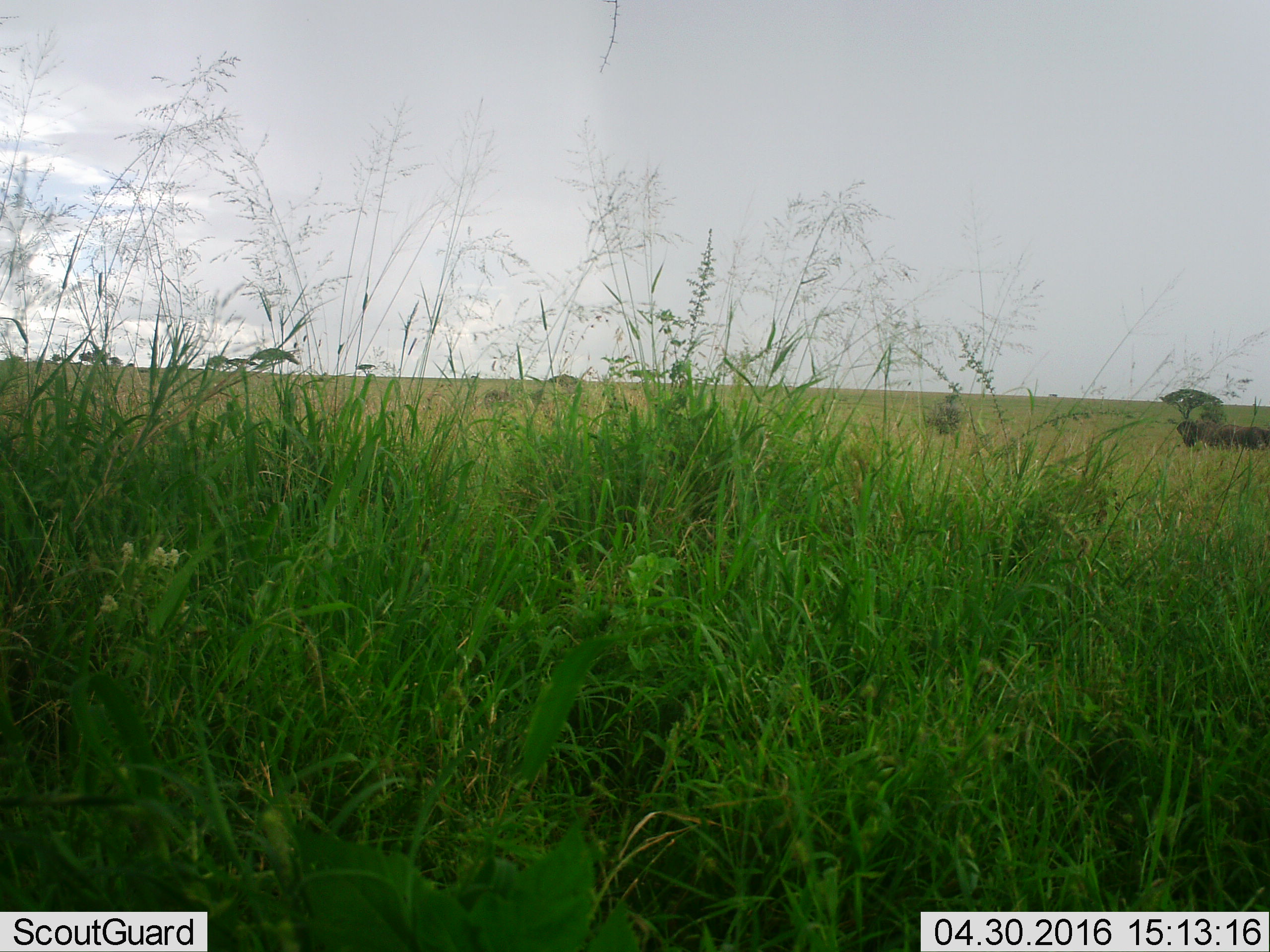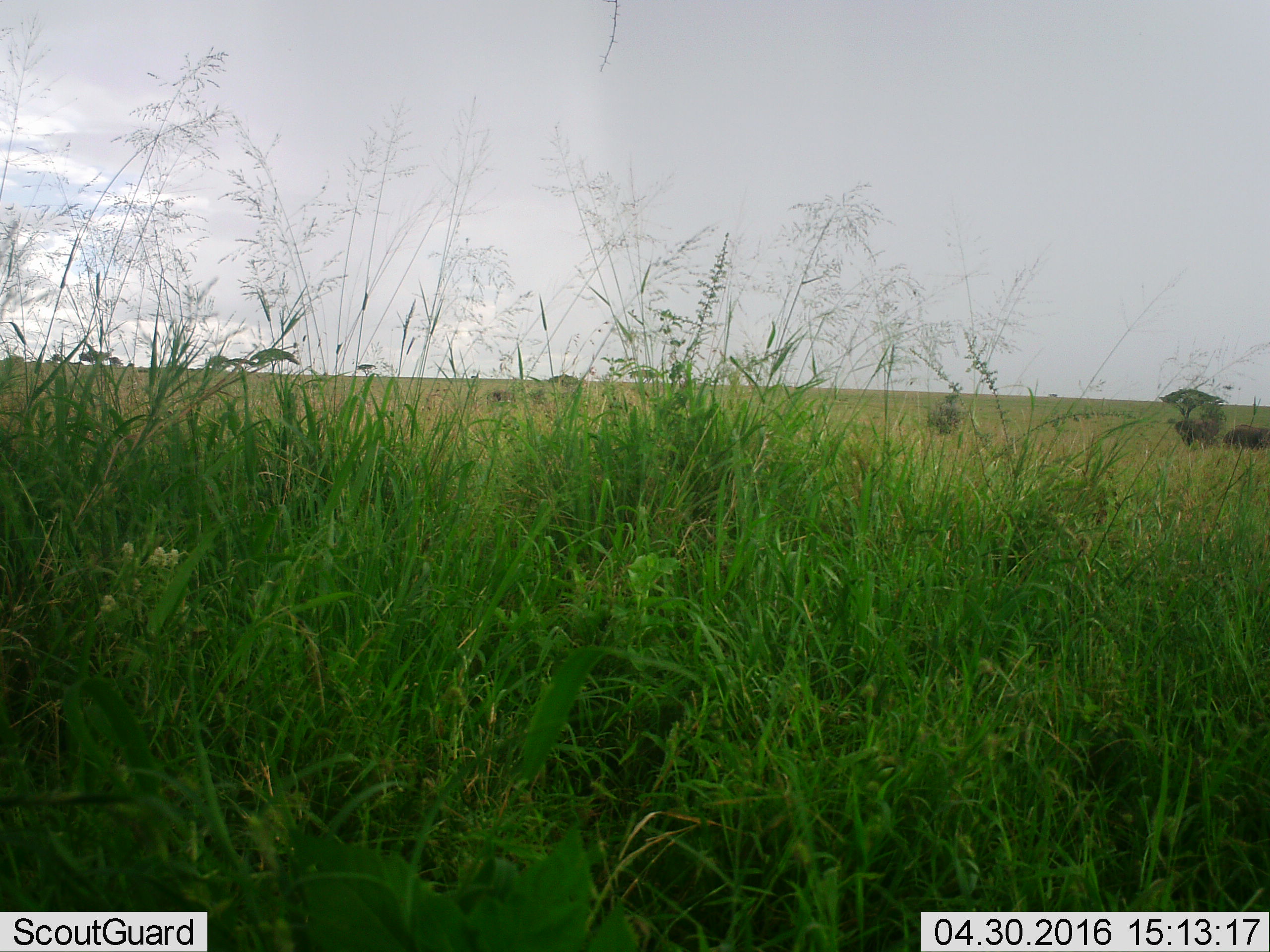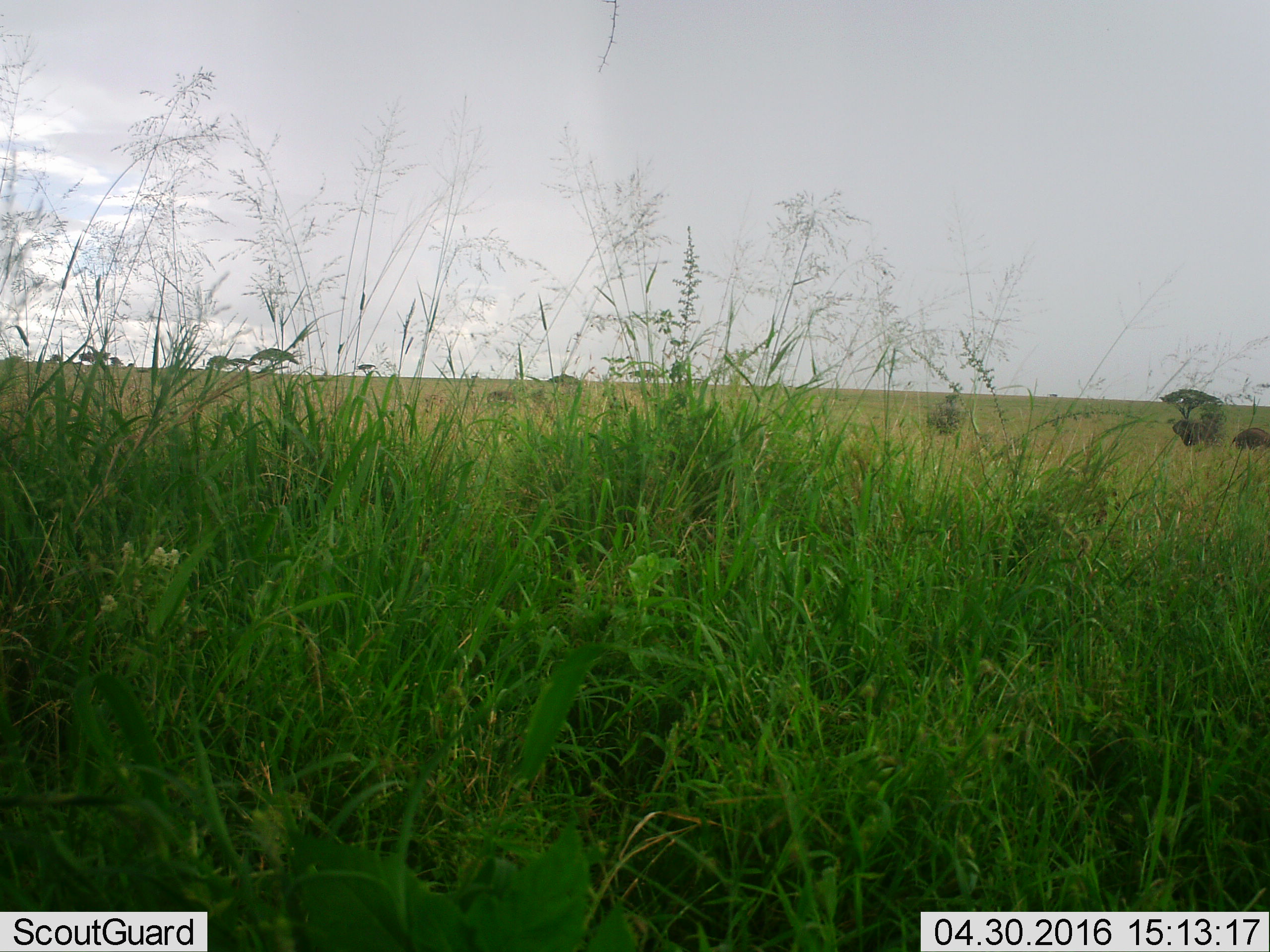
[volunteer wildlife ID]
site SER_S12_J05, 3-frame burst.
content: unidentified animal